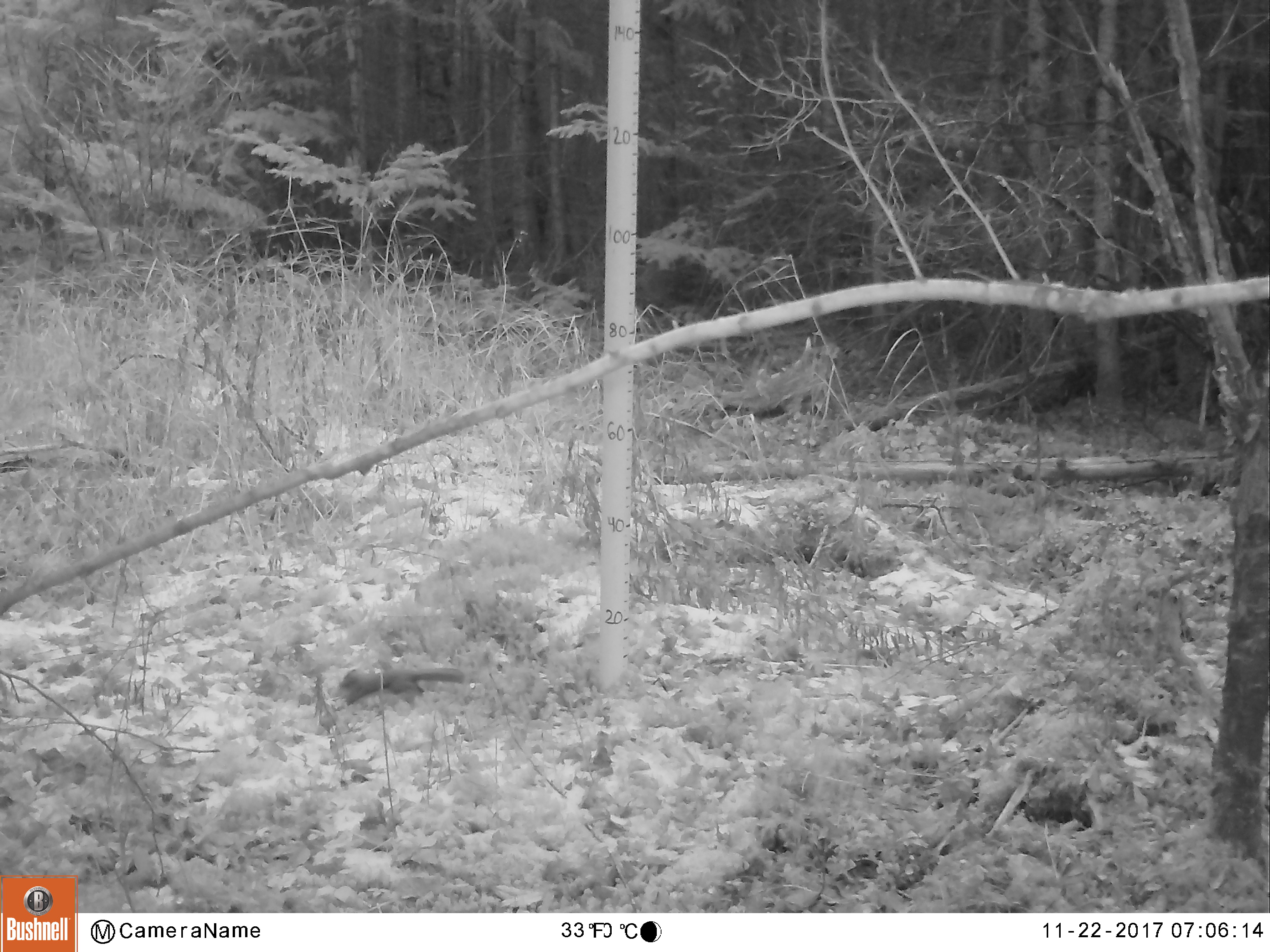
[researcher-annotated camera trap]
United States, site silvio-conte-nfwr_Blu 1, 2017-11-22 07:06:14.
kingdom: Animalia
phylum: Chordata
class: Mammalia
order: Rodentia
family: Sciuridae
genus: Tamiasciurus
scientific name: Tamiasciurus hudsonicus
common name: red squirrel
Red squirrel (Tamiasciurus hudsonicus).